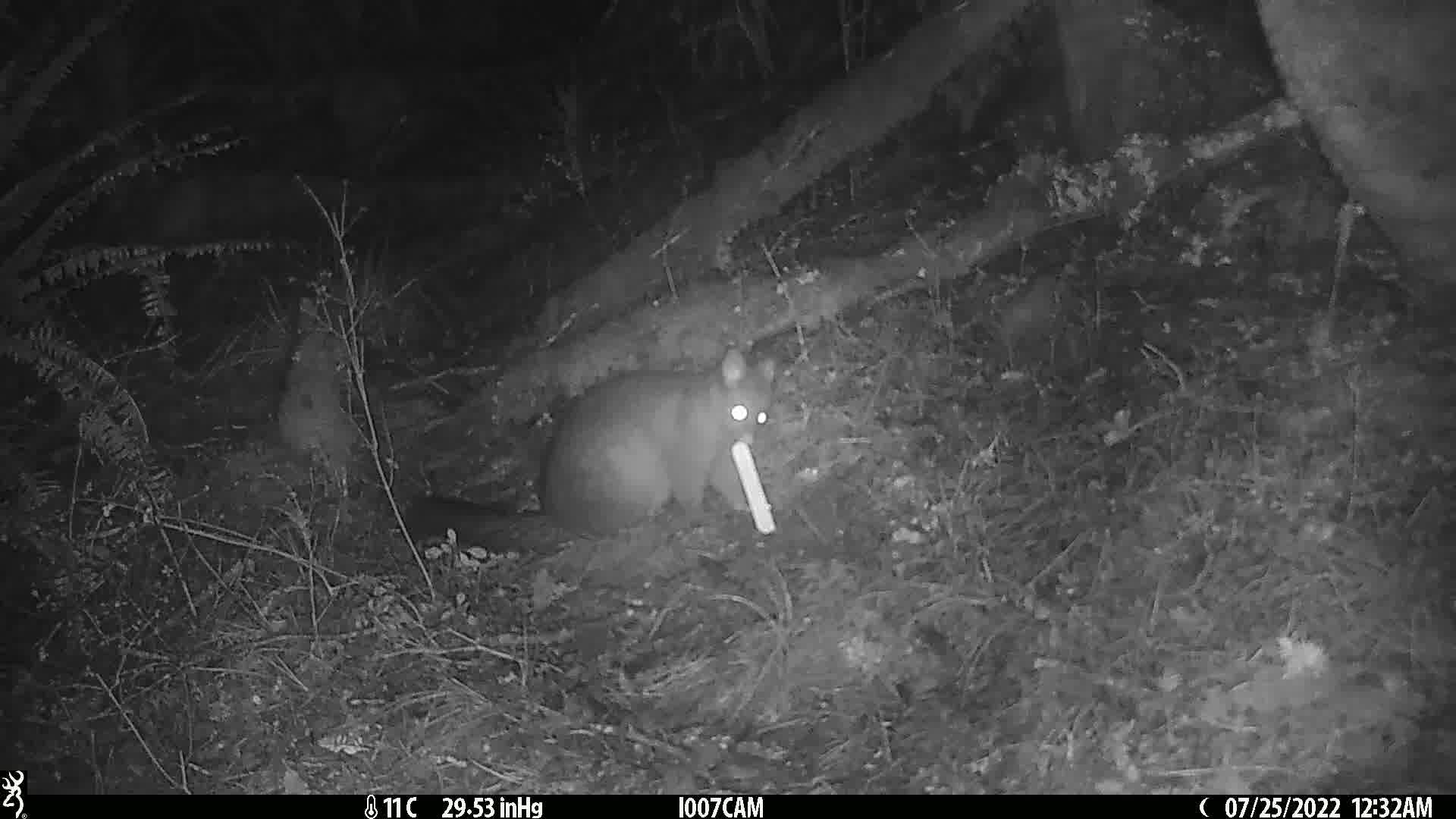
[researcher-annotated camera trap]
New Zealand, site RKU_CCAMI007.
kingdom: Animalia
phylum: Chordata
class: Mammalia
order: Diprotodontia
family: Phalangeridae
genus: Trichosurus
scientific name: Trichosurus vulpecula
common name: common brushtail possum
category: possum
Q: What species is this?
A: Possum (common brushtail possum) (Trichosurus vulpecula).